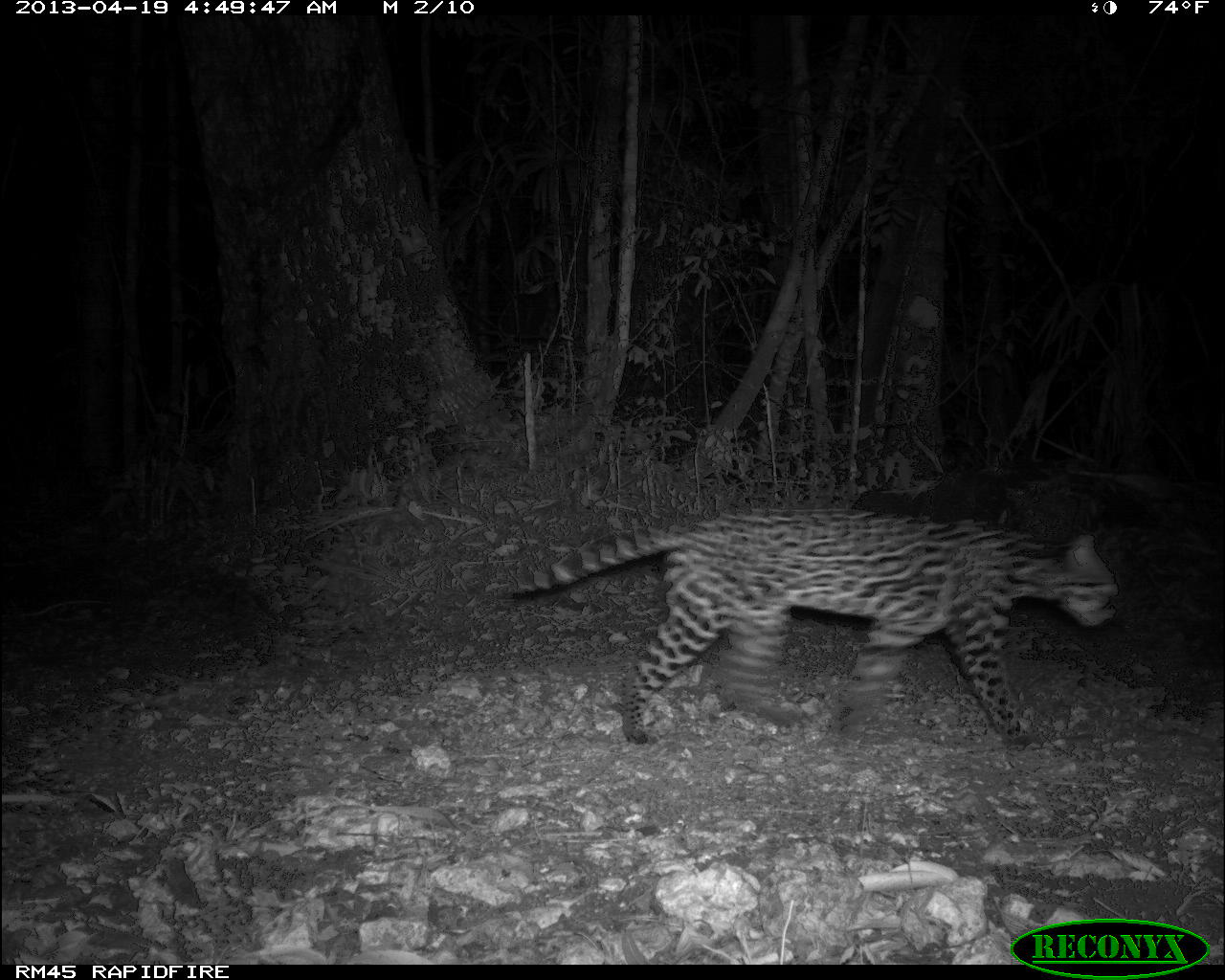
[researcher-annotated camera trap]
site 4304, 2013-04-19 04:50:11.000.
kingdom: Animalia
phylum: Chordata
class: Mammalia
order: Carnivora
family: Felidae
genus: Leopardus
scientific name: Leopardus pardalis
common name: ocelot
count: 1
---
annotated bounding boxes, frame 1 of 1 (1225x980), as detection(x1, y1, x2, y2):
leopardus pardalis: detection(494, 502, 1123, 753)